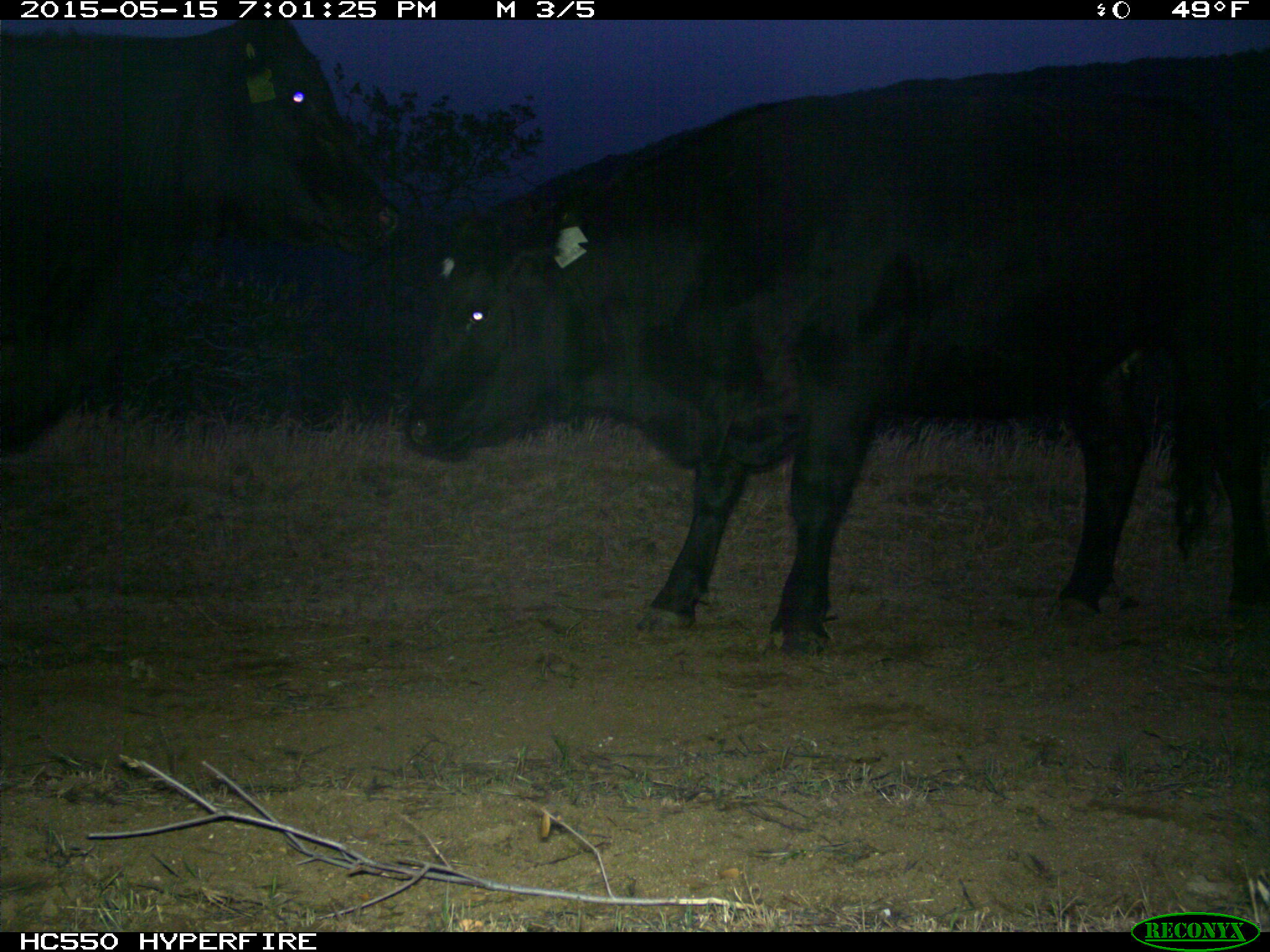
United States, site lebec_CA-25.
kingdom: Animalia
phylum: Chordata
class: Mammalia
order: Artiodactyla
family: Bovidae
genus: Bos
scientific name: Bos taurus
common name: domestic cow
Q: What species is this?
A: Bos taurus (domestic cow).